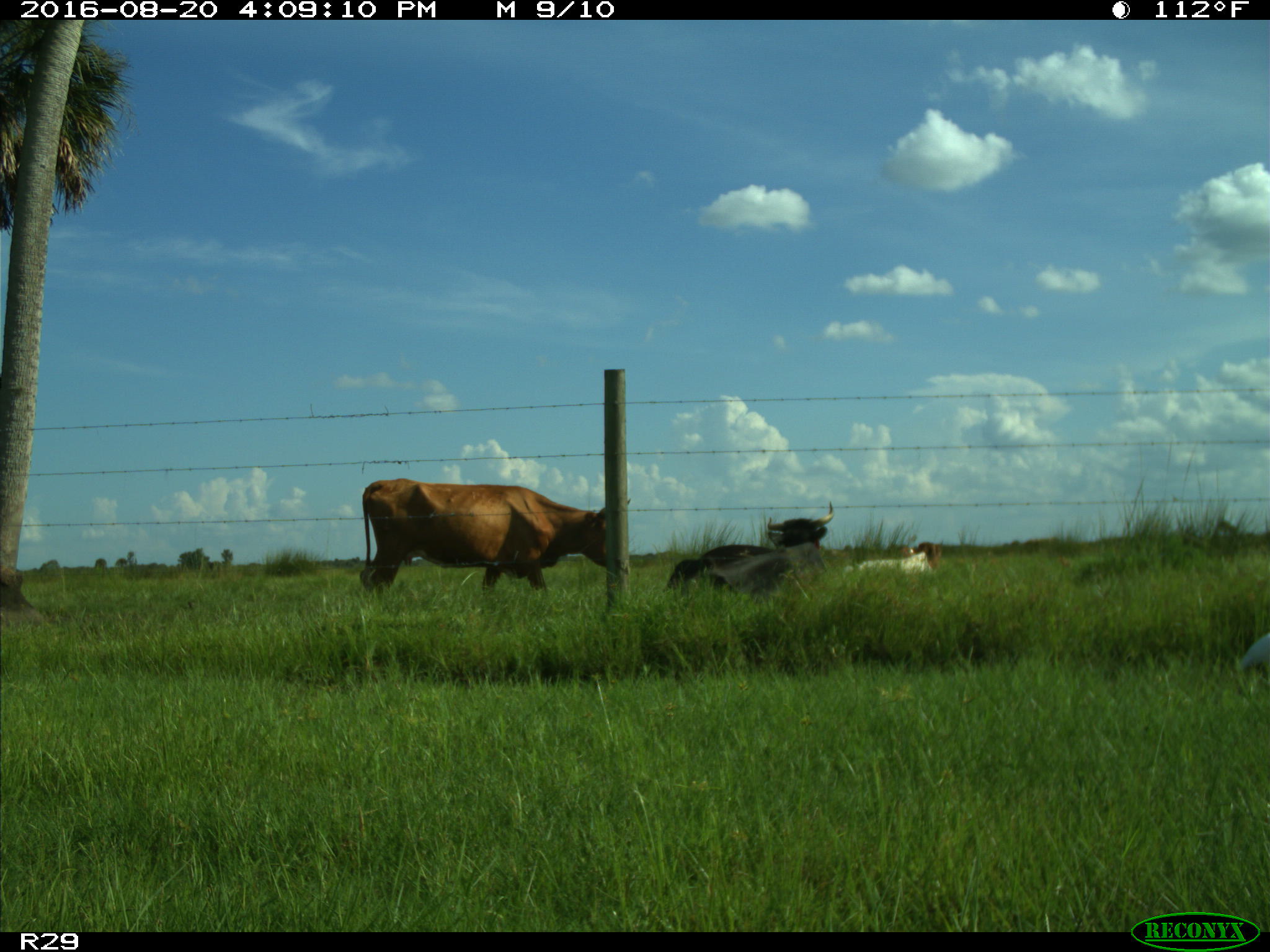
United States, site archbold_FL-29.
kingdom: Animalia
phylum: Chordata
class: Mammalia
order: Artiodactyla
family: Bovidae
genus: Bos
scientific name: Bos taurus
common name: domestic cow